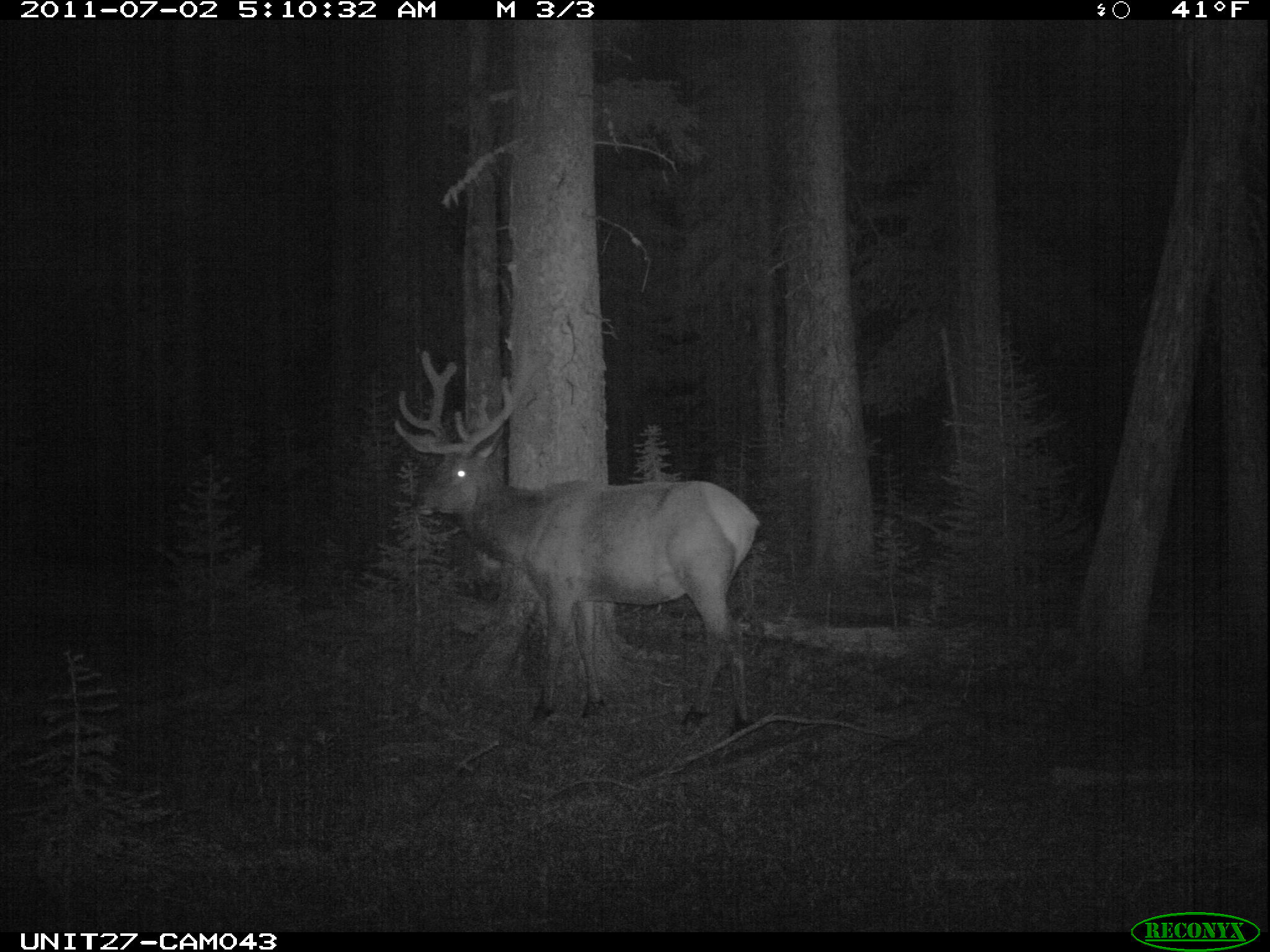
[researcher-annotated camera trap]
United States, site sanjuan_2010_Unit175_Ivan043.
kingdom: Animalia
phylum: Chordata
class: Mammalia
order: Artiodactyla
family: Cervidae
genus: Cervus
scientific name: Cervus elaphus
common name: red deer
Cervus elaphus (red deer).